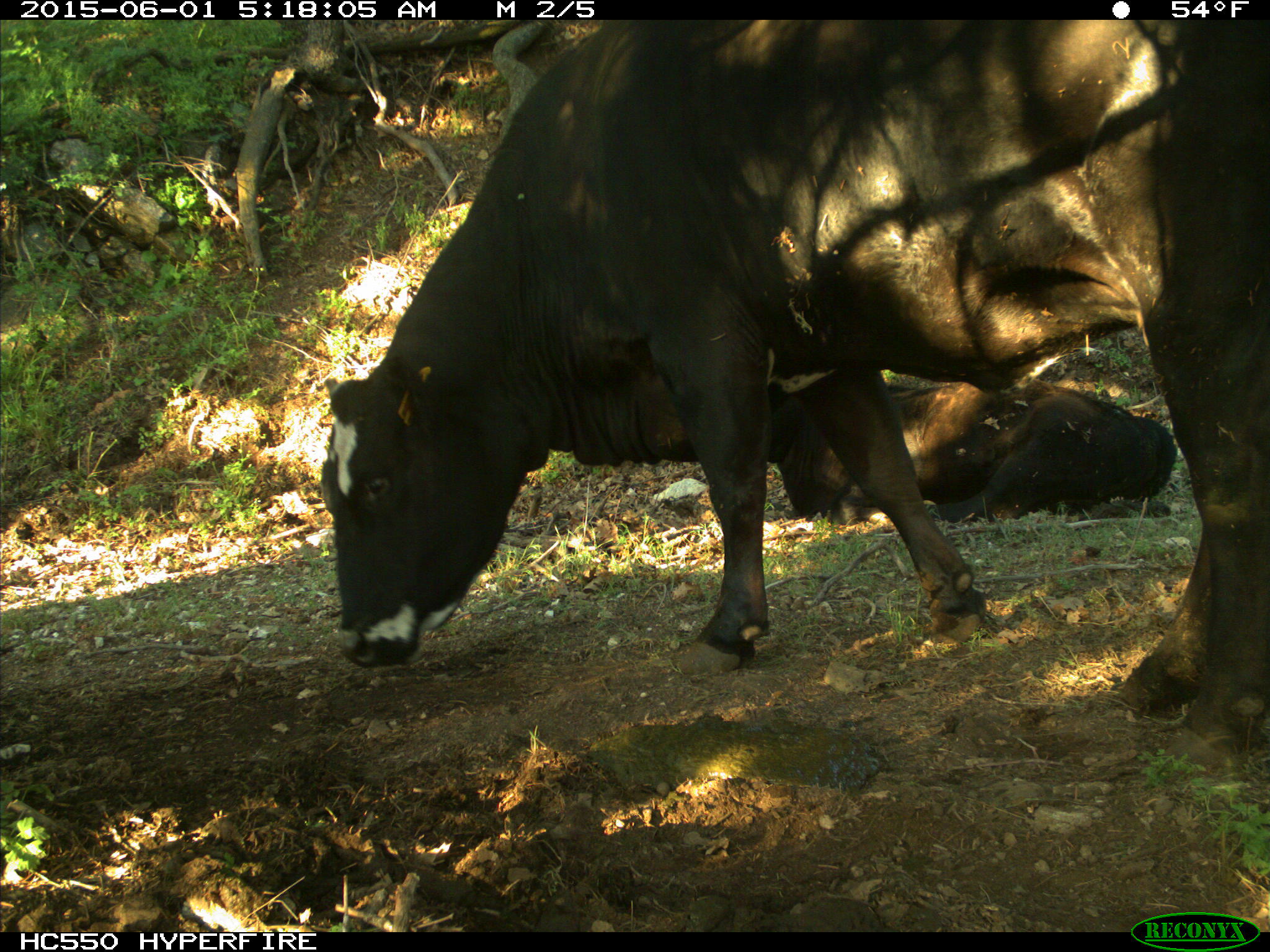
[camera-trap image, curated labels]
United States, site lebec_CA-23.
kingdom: Animalia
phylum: Chordata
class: Mammalia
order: Artiodactyla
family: Bovidae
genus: Bos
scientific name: Bos taurus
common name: domestic cow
Bos taurus (domestic cow).